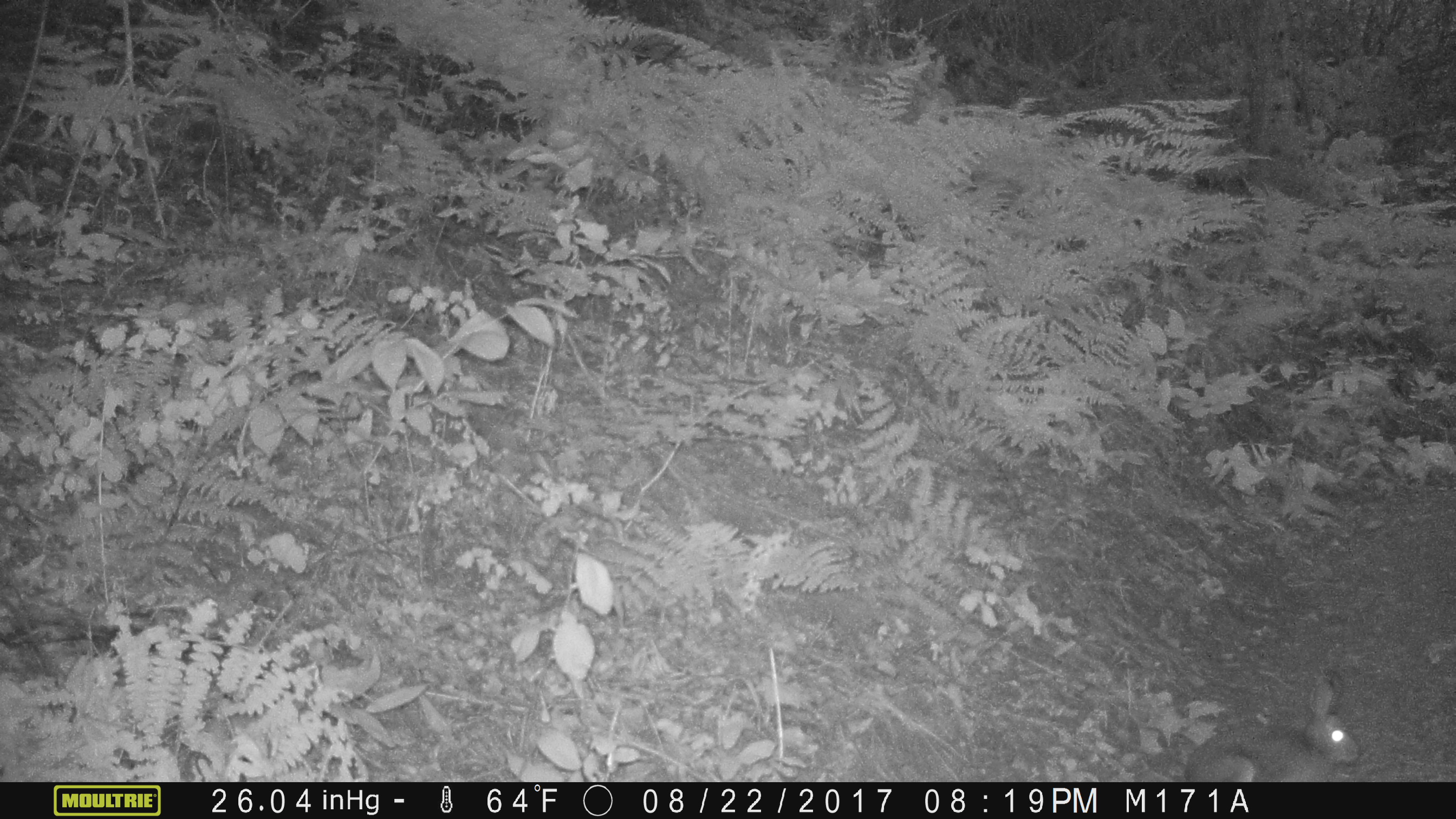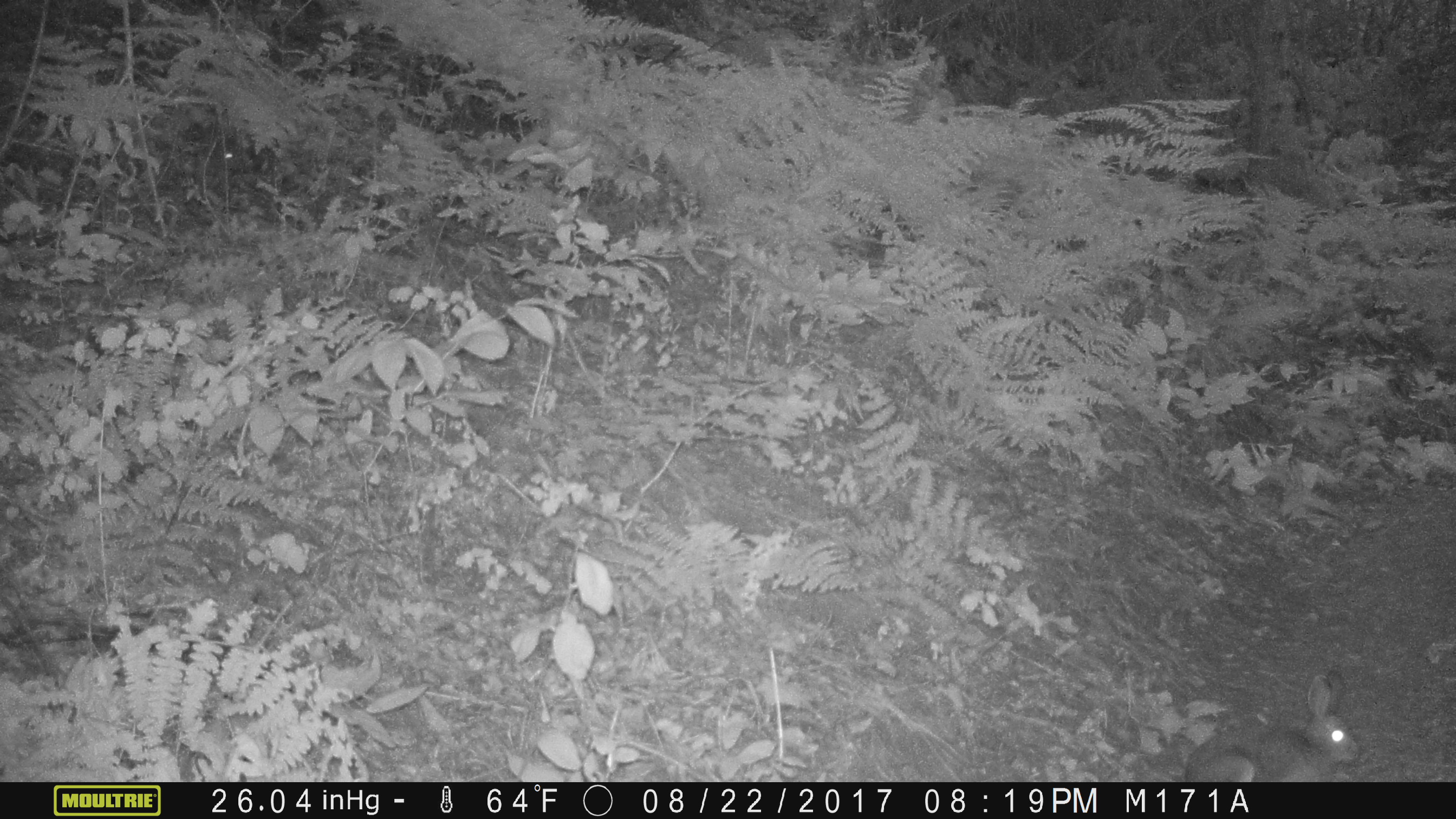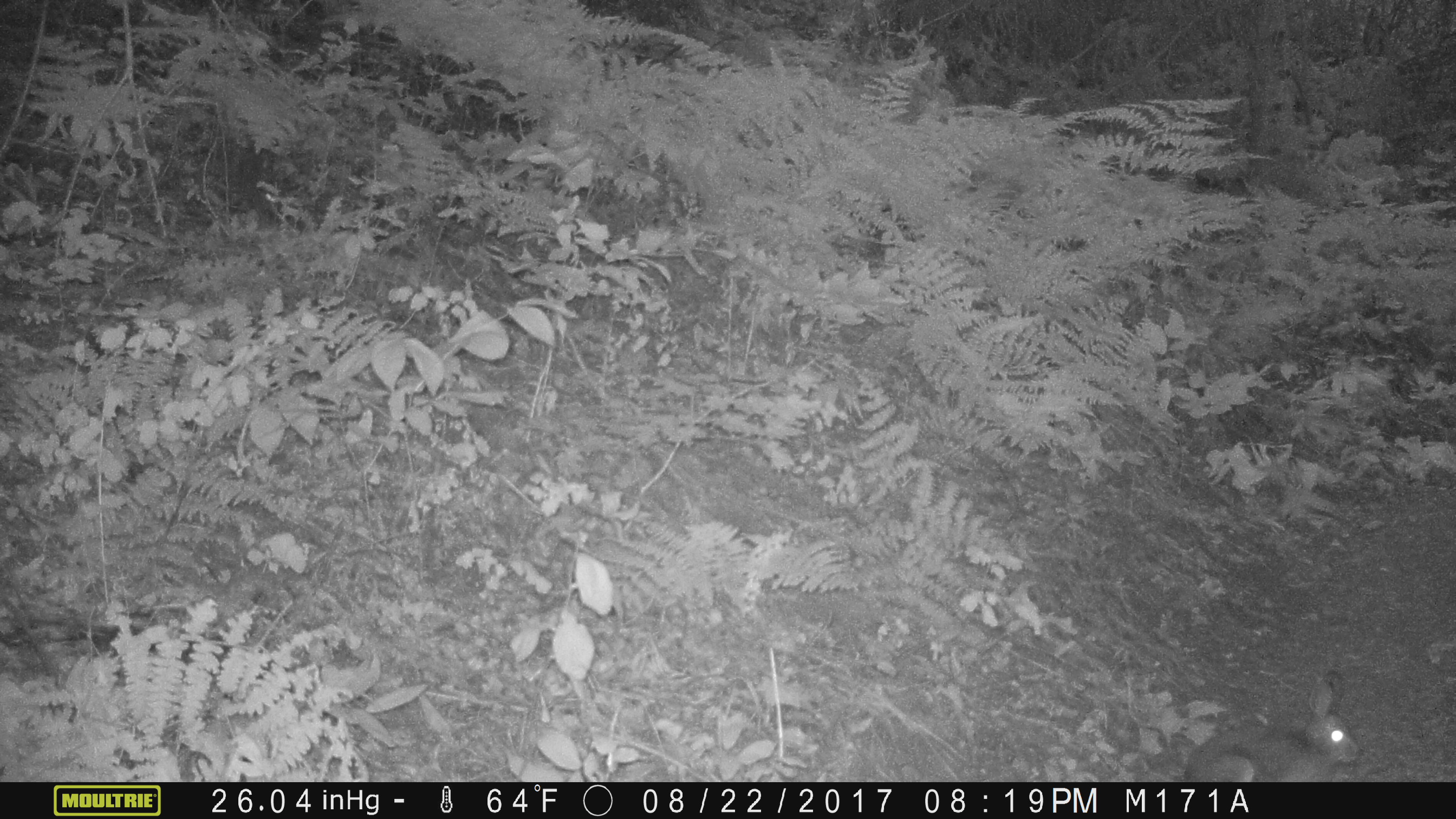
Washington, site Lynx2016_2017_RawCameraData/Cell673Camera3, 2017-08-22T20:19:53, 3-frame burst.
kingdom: Animalia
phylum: Chordata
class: Mammalia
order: Lagomorpha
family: Leporidae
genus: Lepus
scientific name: Lepus americanus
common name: snowshoe hare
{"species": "Lepus americanus (snowshoe hare)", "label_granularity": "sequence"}